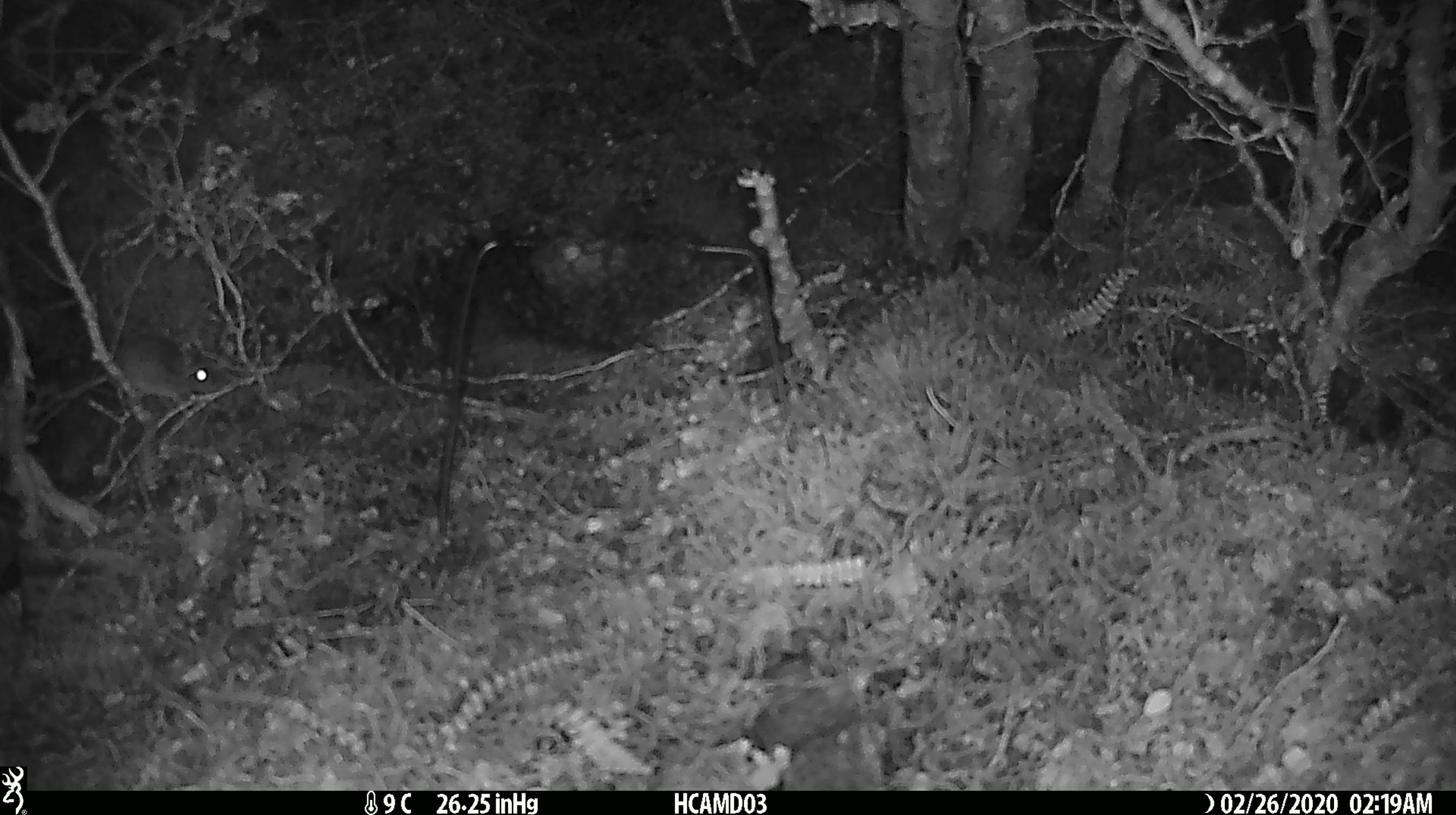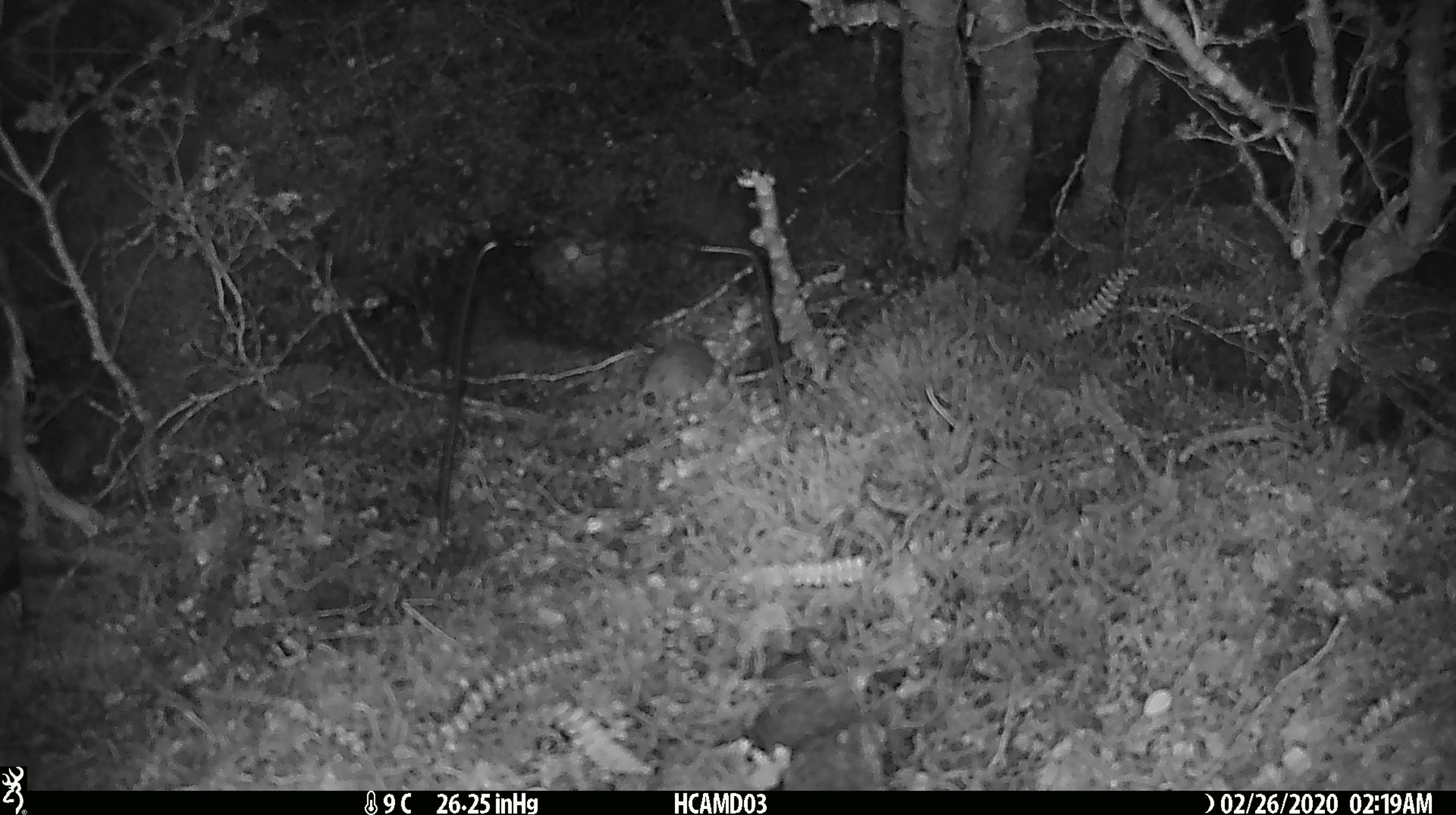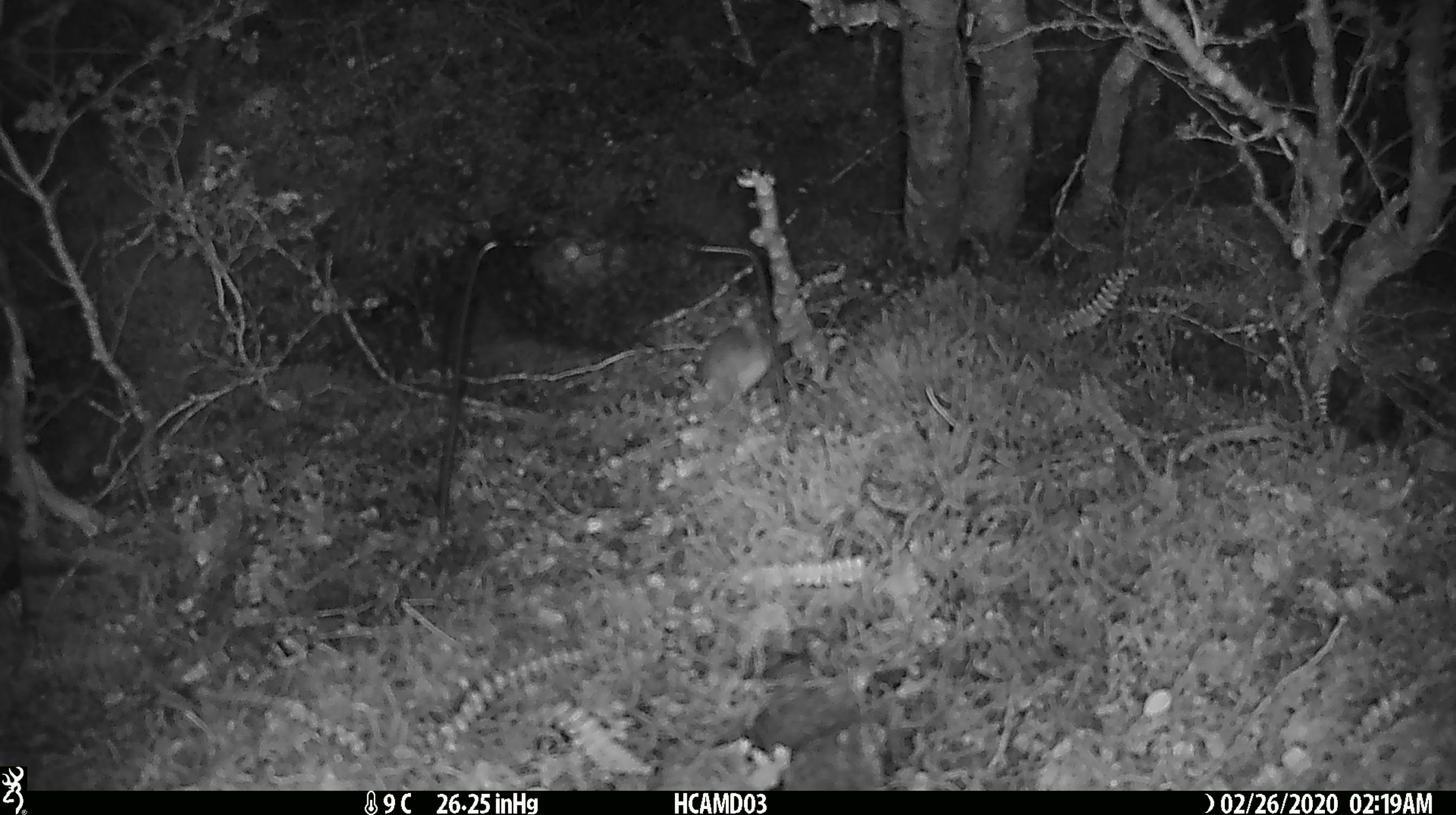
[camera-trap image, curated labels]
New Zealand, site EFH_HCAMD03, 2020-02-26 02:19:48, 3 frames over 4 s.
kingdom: Animalia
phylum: Chordata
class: Mammalia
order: Rodentia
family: Muridae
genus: Mus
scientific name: Mus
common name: mouse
Mouse (Mus).